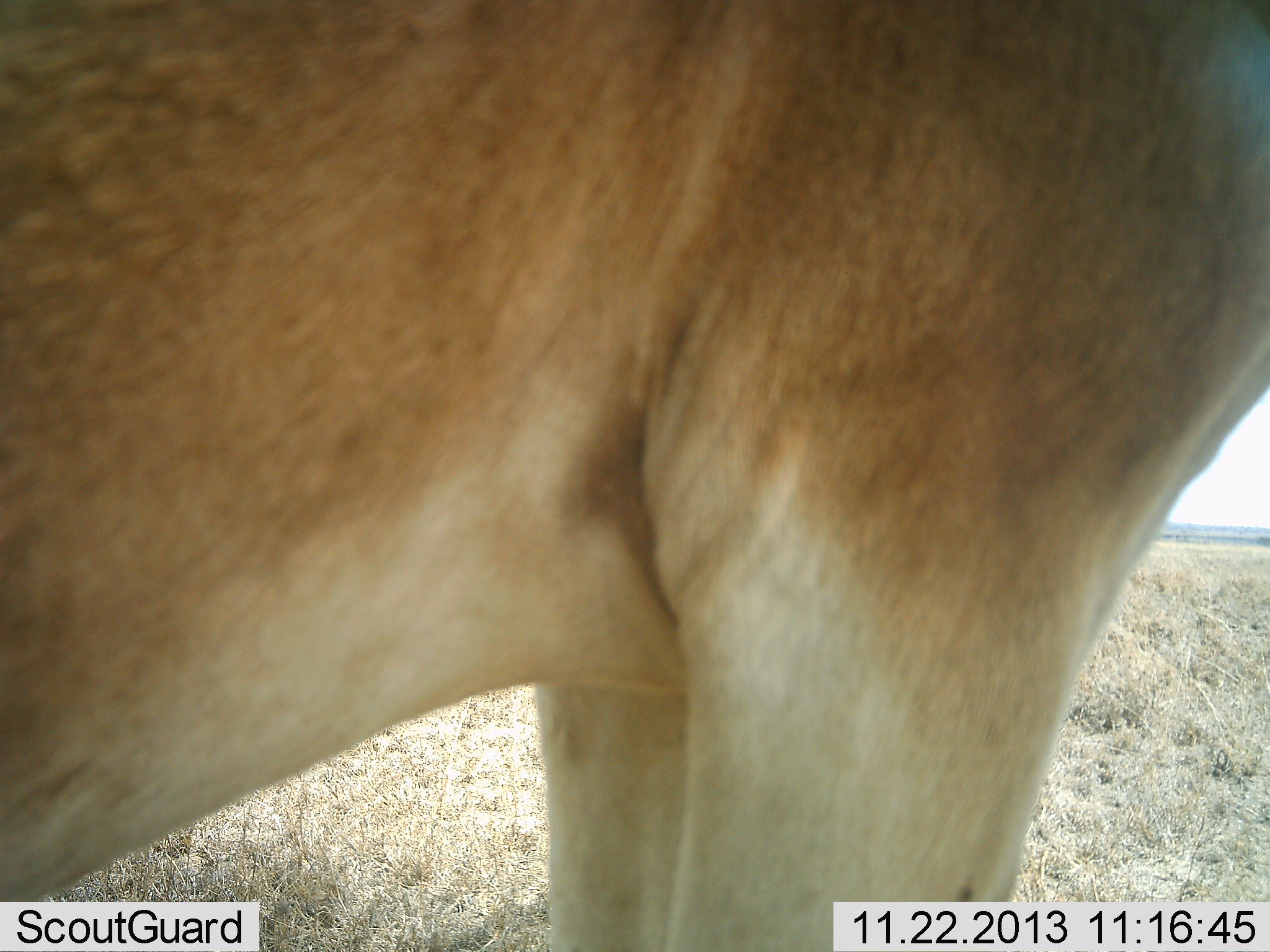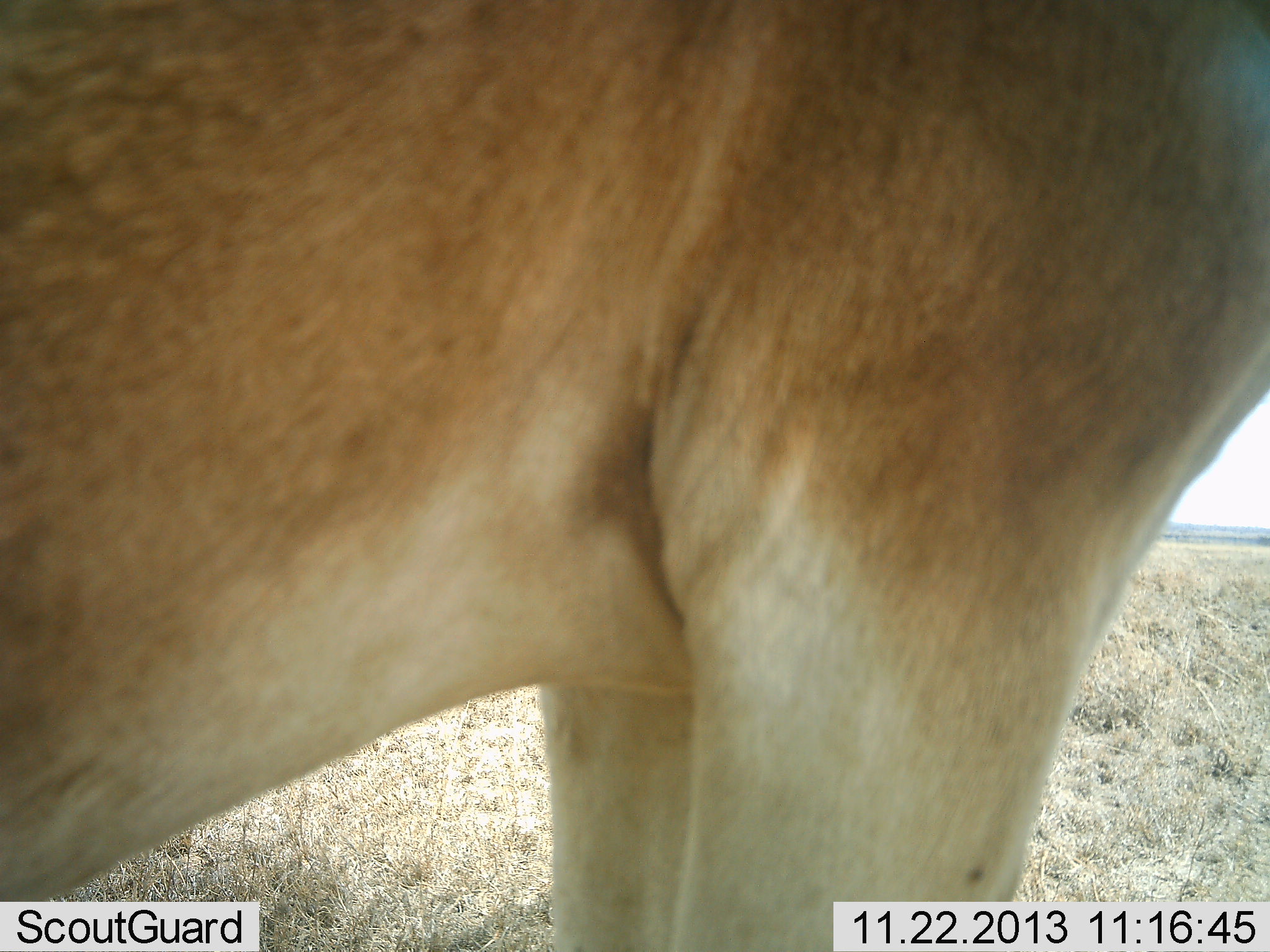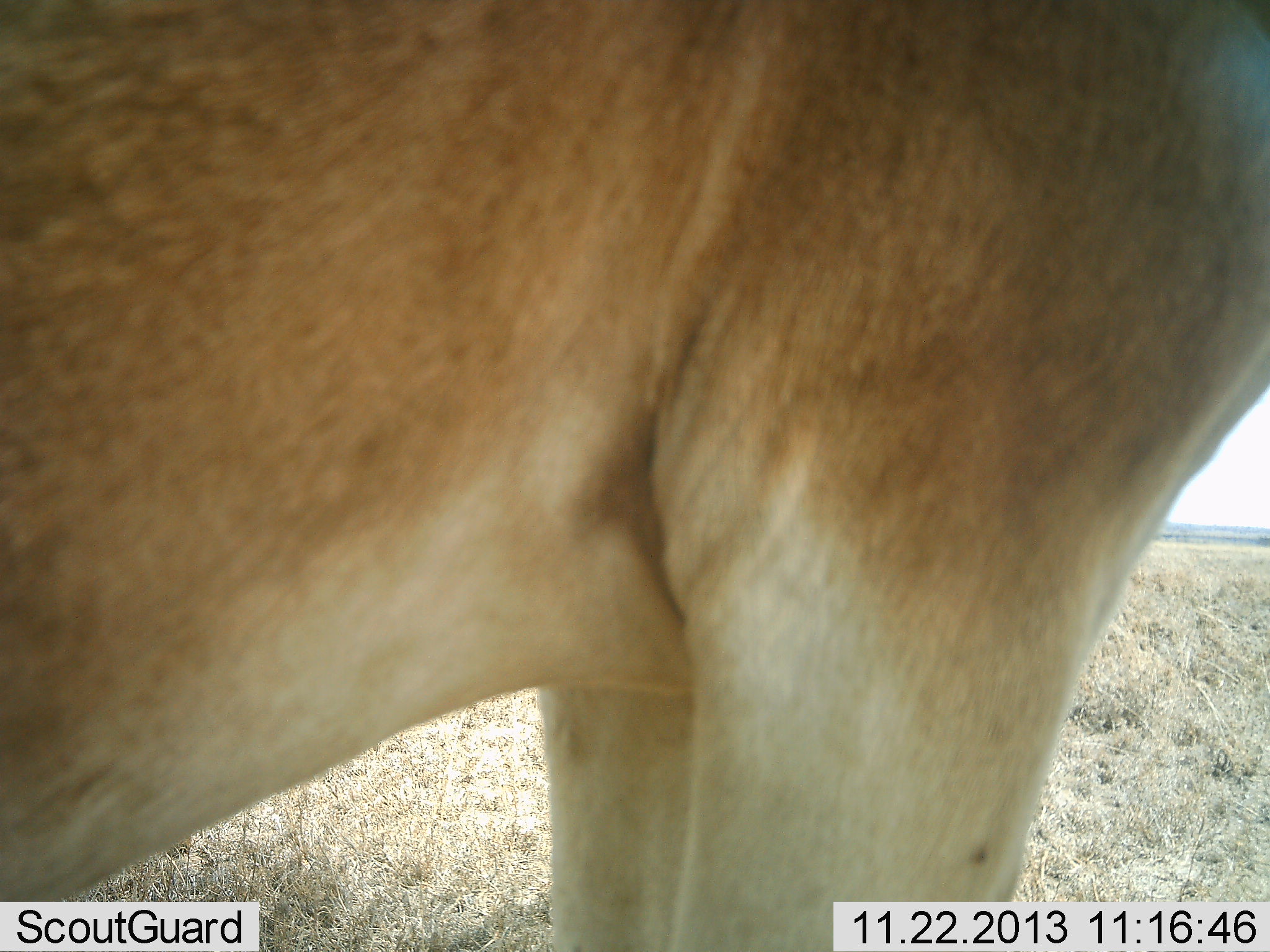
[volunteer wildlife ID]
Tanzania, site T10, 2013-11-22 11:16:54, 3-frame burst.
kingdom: Animalia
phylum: Chordata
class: Mammalia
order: Artiodactyla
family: Bovidae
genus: Alcelaphus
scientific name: Alcelaphus buselaphus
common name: hartebeest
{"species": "hartebeest (Alcelaphus buselaphus)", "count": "1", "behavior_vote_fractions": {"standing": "100%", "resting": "0%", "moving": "0%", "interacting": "0%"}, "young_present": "0%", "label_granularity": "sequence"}